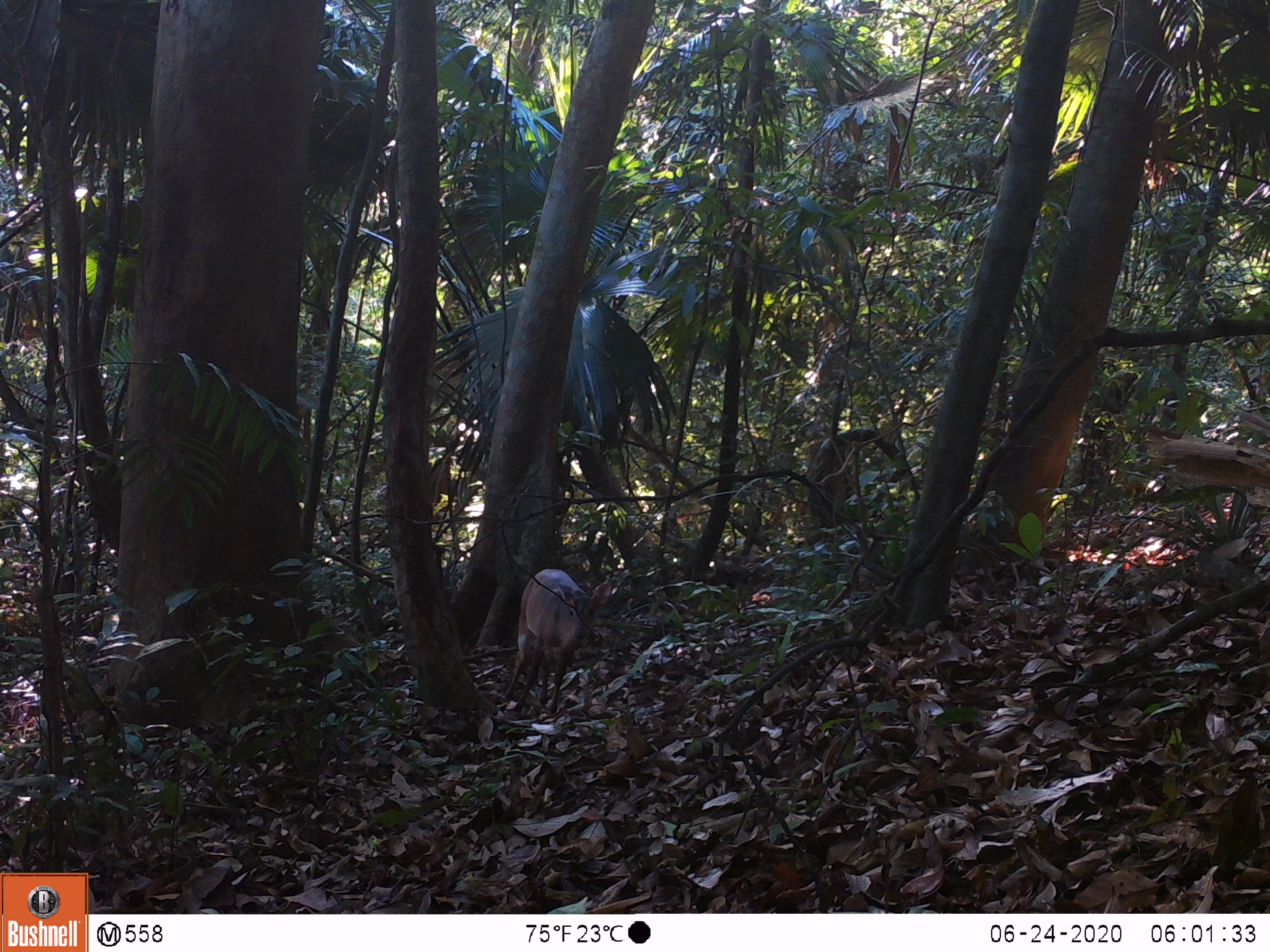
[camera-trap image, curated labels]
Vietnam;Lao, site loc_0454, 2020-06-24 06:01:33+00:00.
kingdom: Animalia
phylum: Chordata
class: Mammalia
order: Artiodactyla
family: Cervidae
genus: Muntiacus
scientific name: Muntiacus vuquangensis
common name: large-antlered muntjac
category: large antlered muntjac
Large antlered muntjac (large-antlered muntjac) (Muntiacus vuquangensis). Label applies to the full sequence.